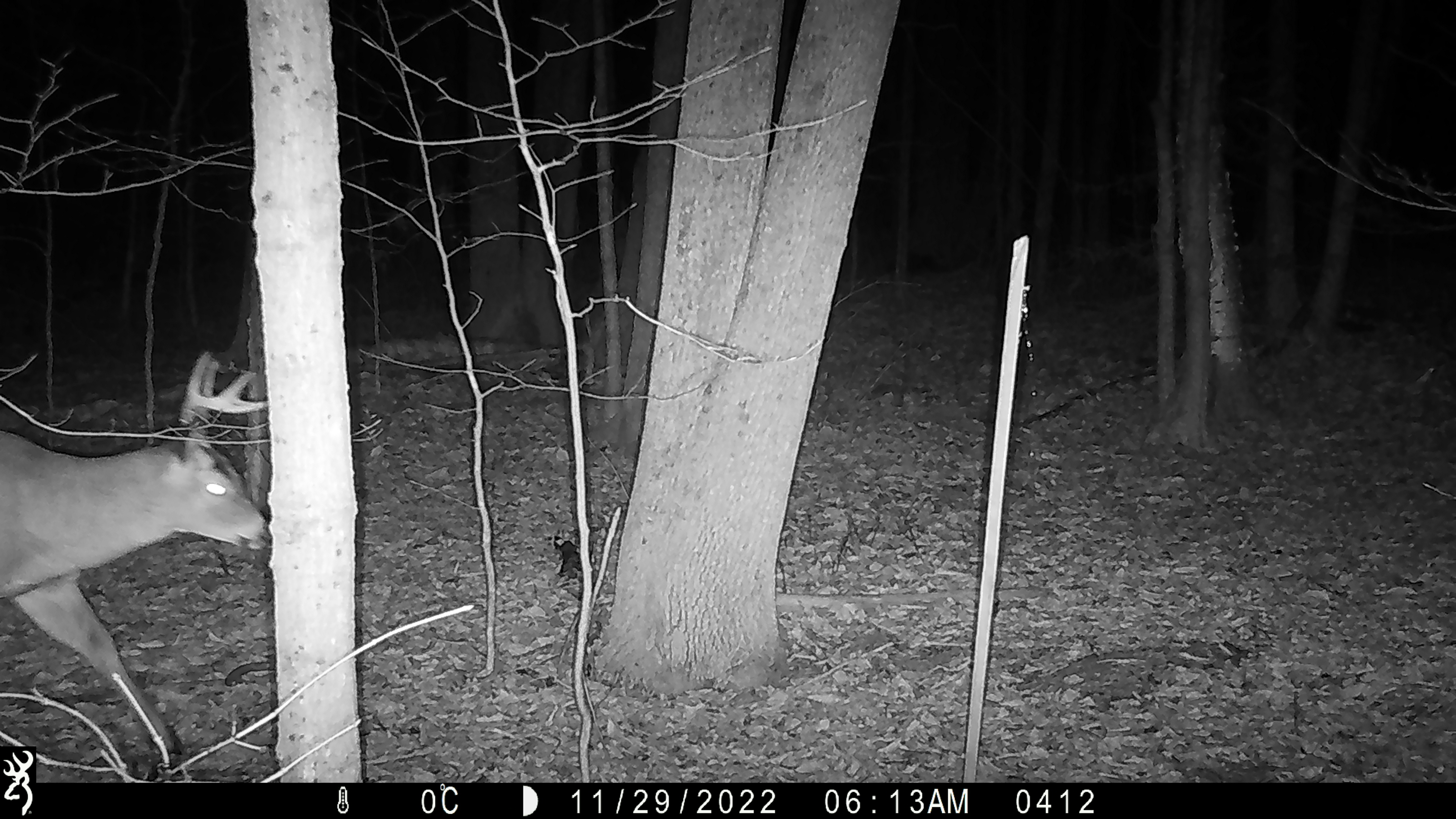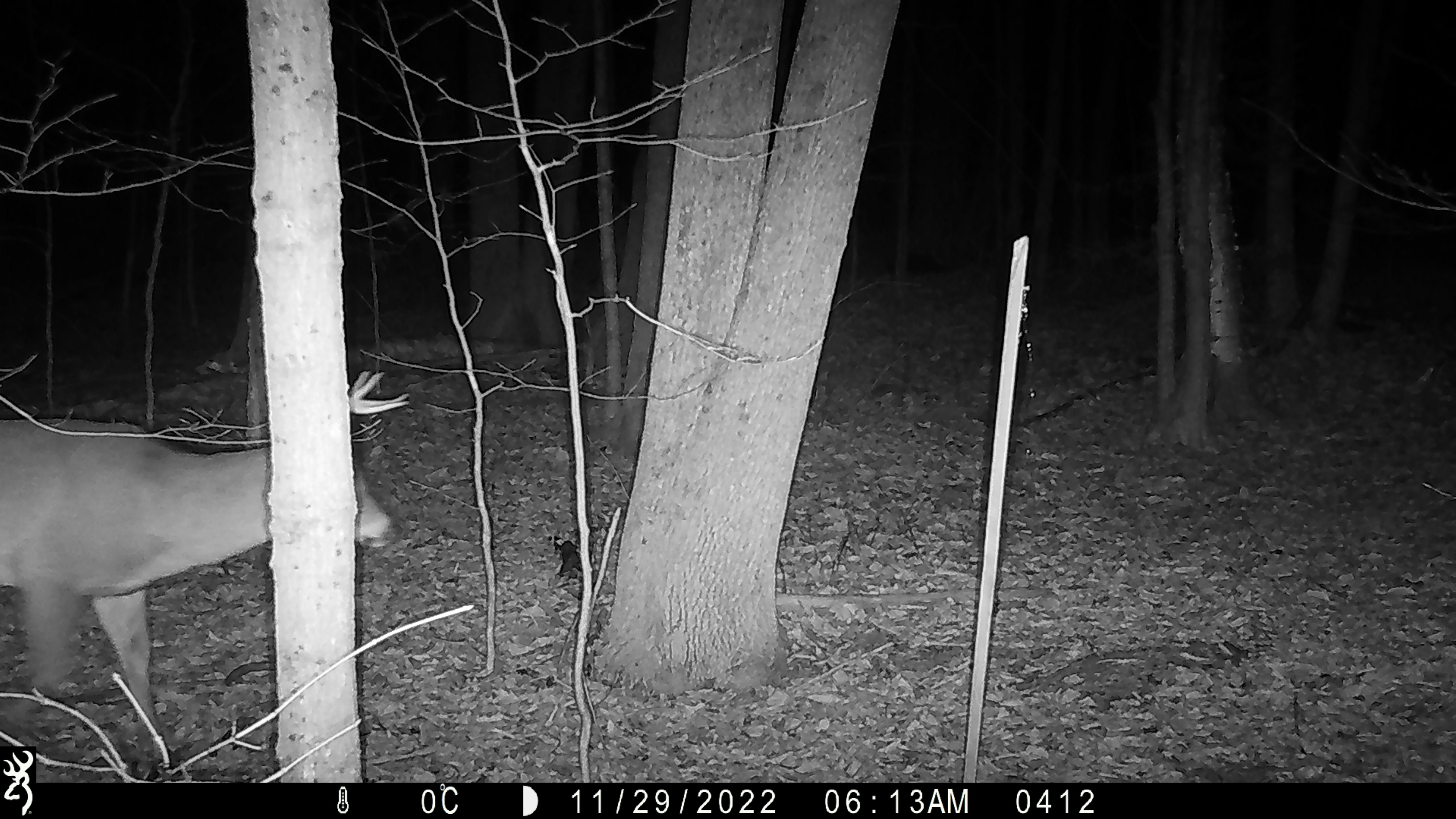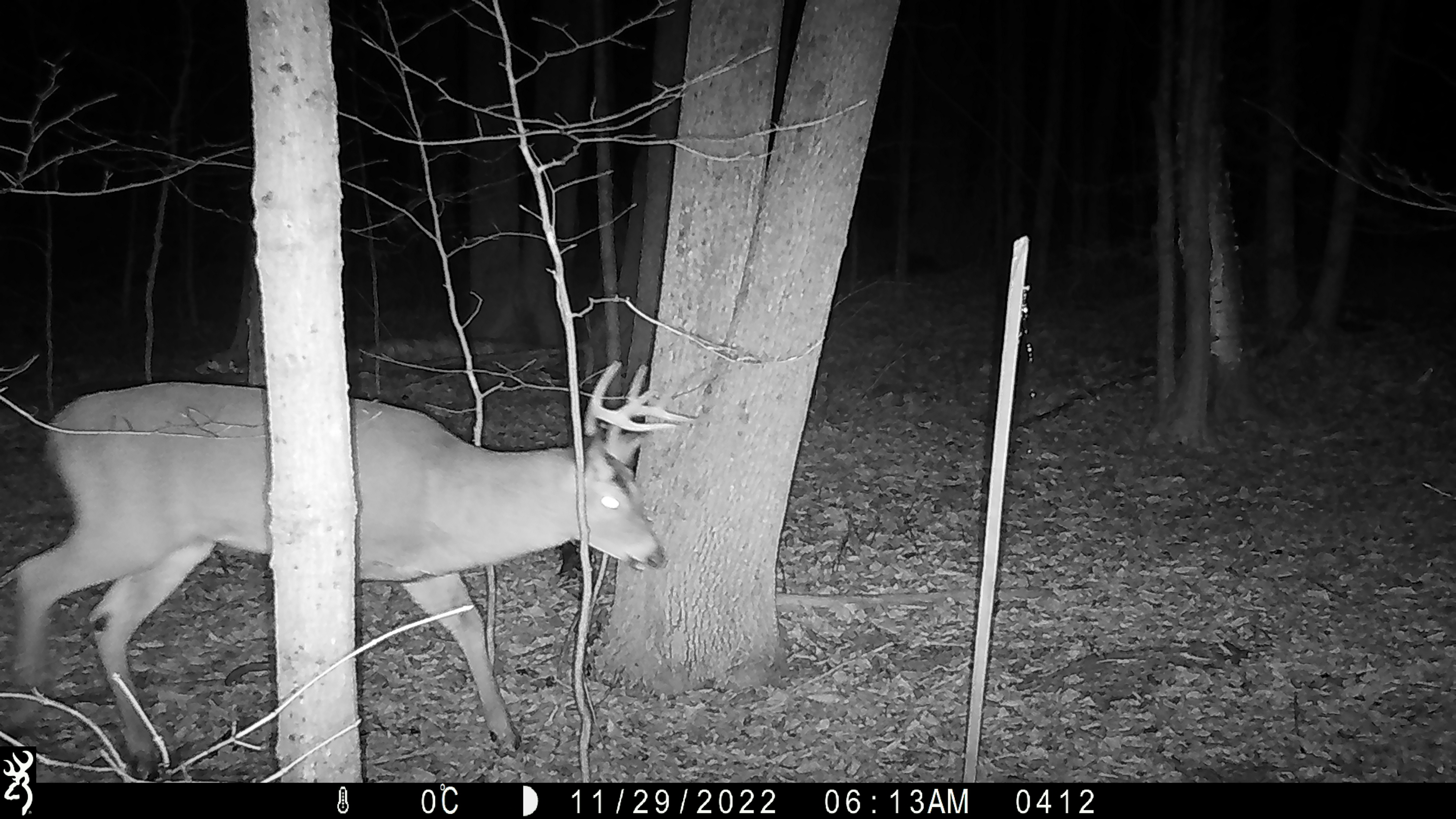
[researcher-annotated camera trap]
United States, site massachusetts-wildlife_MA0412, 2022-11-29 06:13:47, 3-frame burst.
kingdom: Animalia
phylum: Chordata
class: Mammalia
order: Artiodactyla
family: Cervidae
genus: Odocoileus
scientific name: Odocoileus virginianus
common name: white-tailed deer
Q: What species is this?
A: White-tailed deer (Odocoileus virginianus).